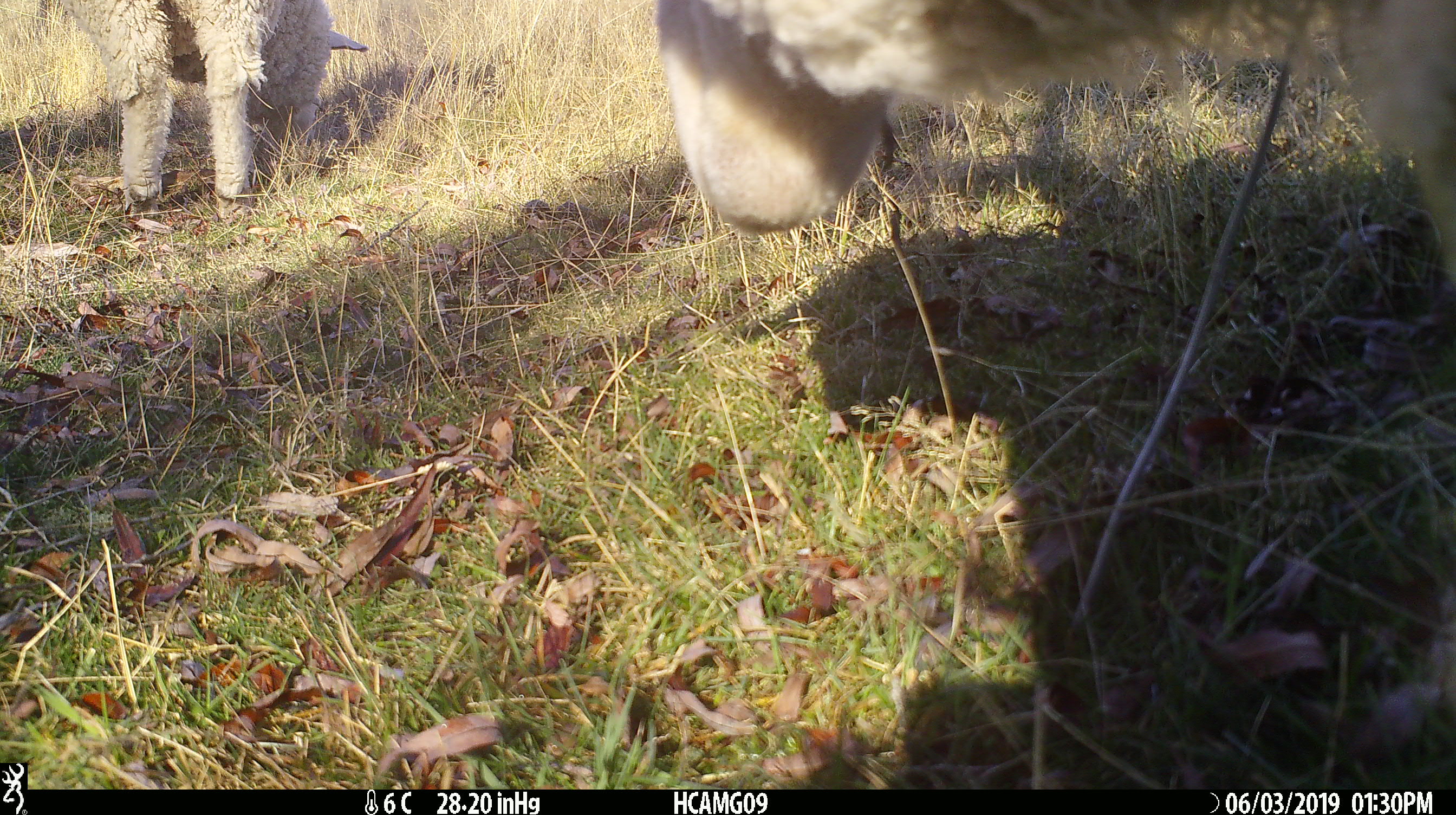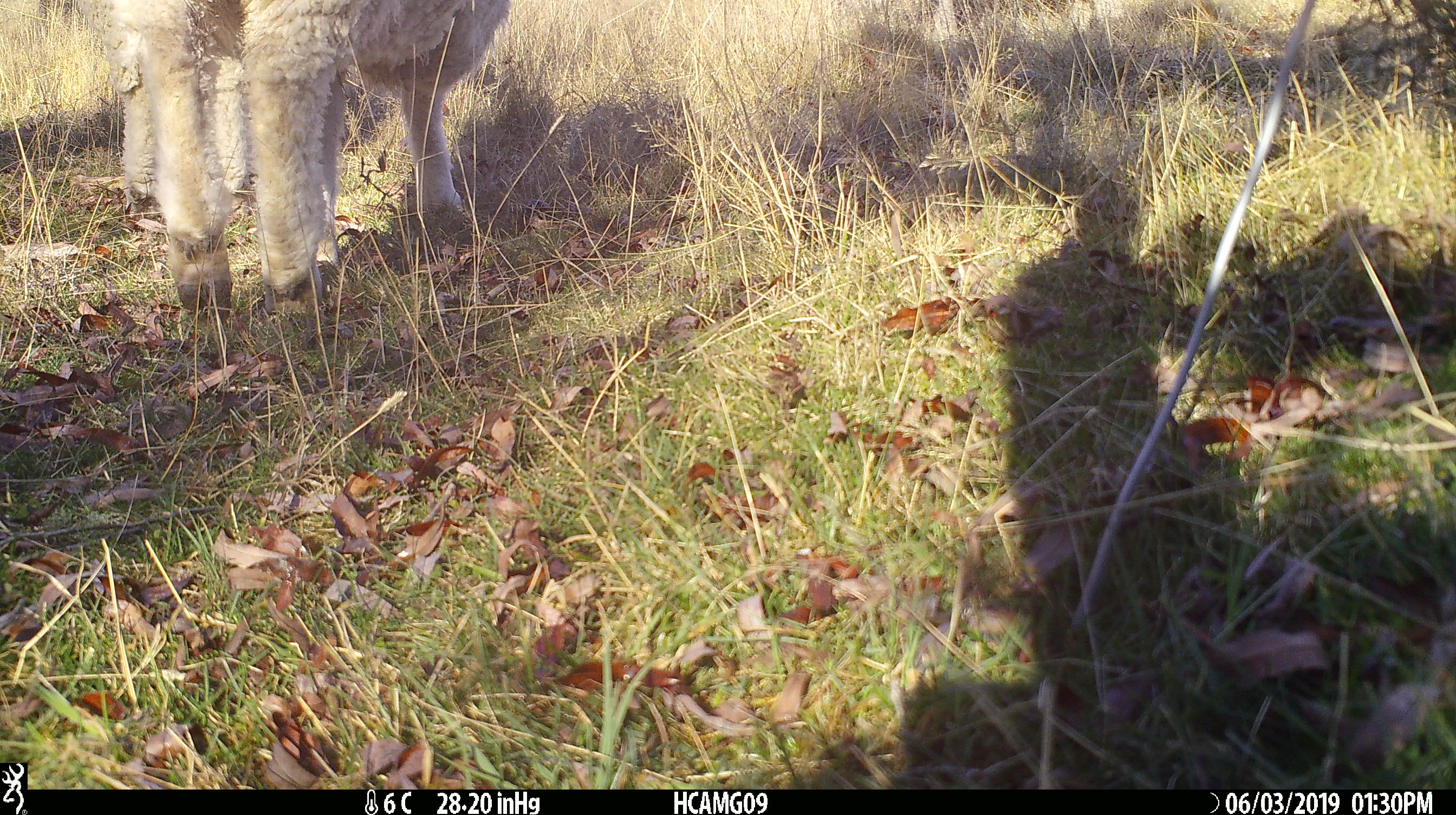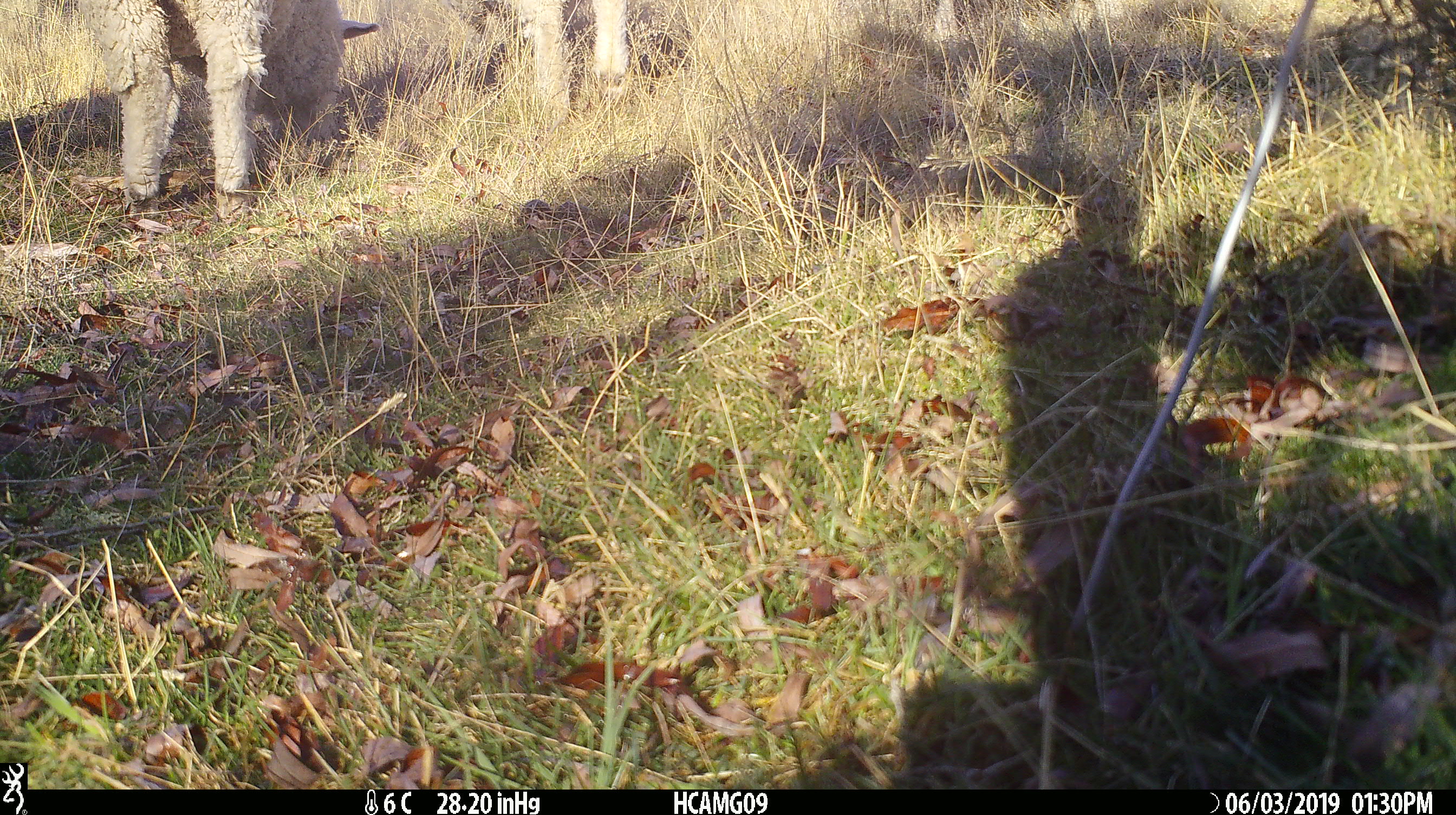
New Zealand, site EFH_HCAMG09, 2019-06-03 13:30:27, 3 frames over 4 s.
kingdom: Animalia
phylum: Chordata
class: Mammalia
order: Artiodactyla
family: Bovidae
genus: Ovis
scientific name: Ovis aries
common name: domestic sheep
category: sheep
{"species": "sheep (domestic sheep) (Ovis aries)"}